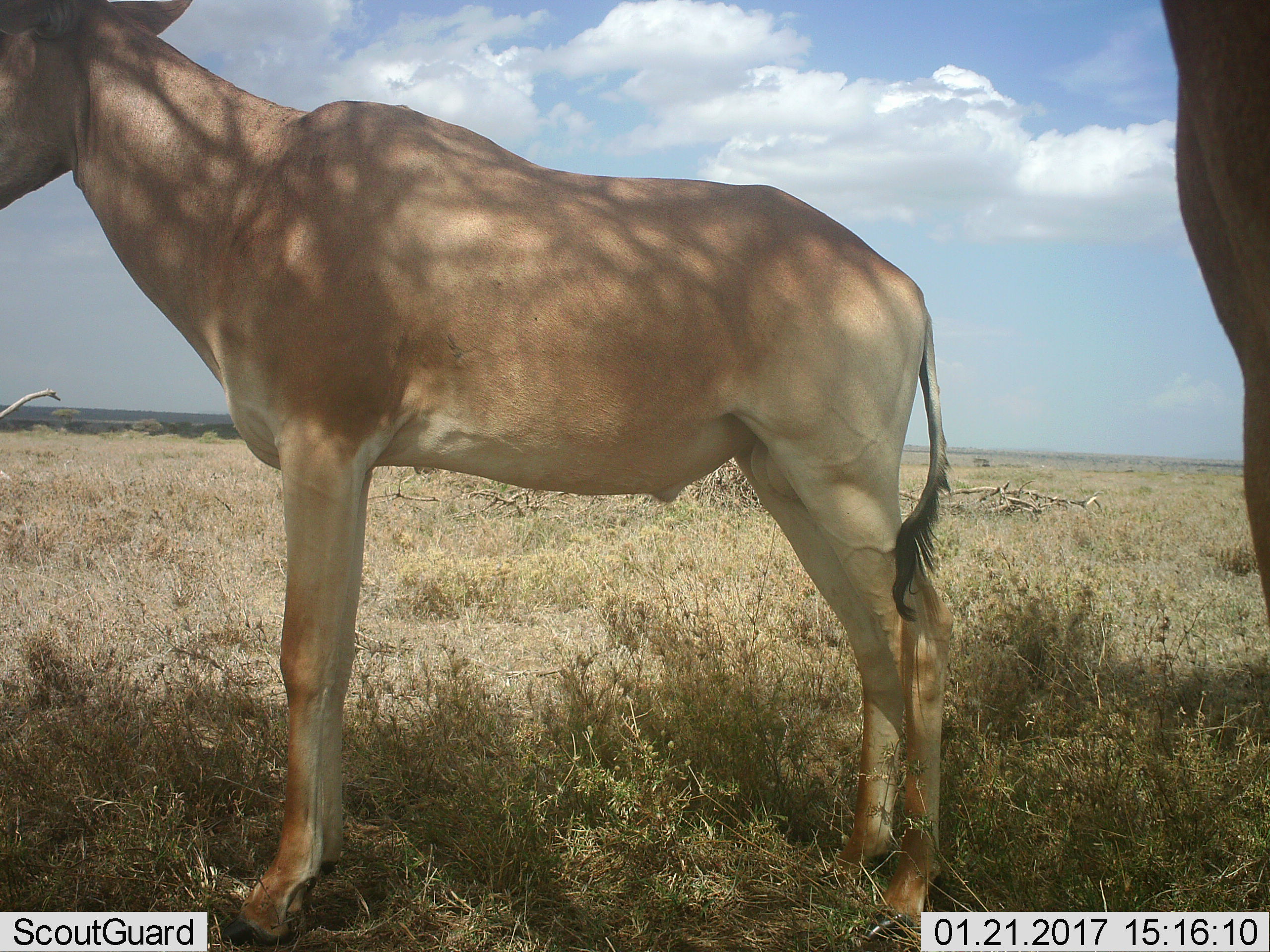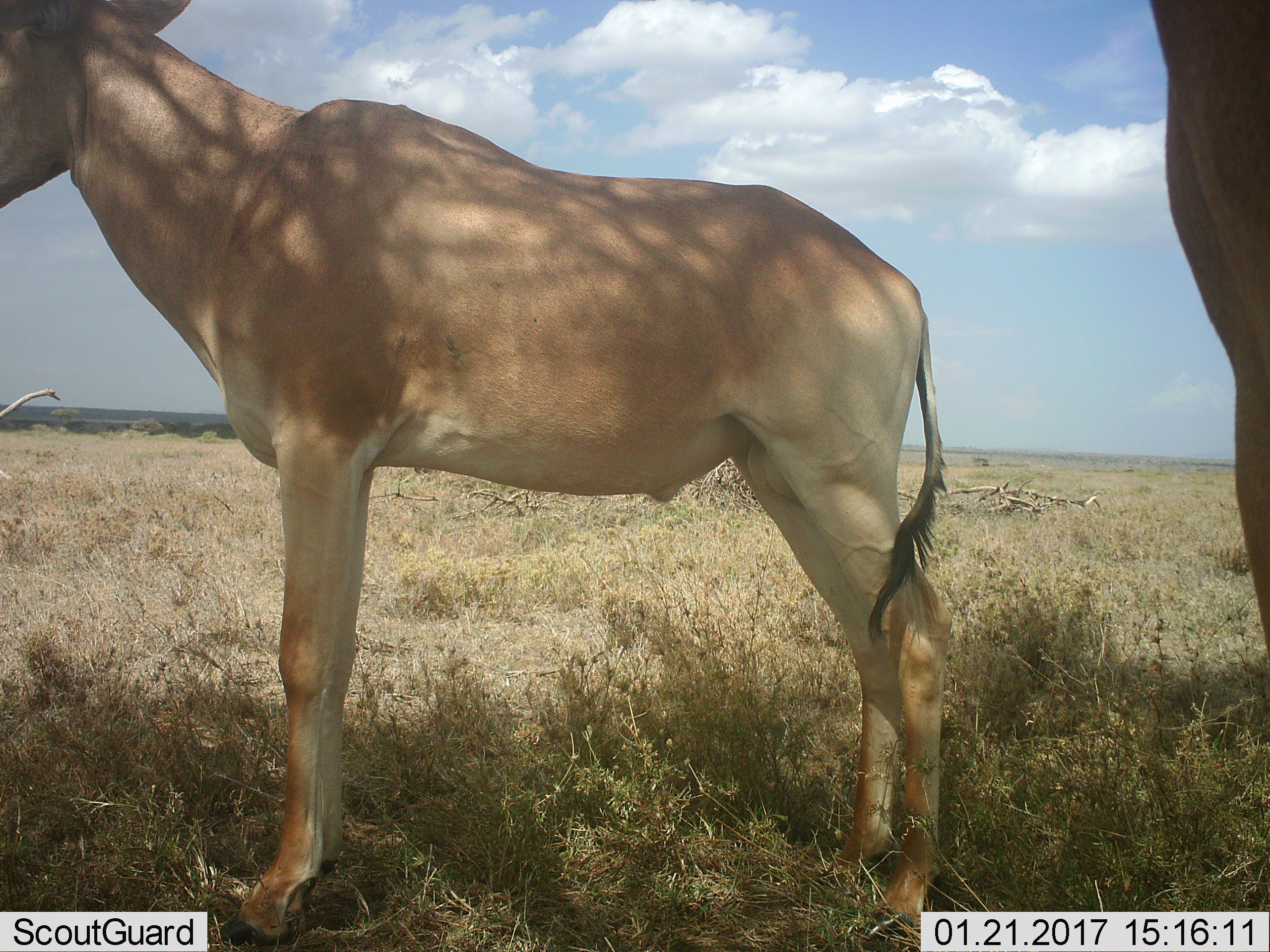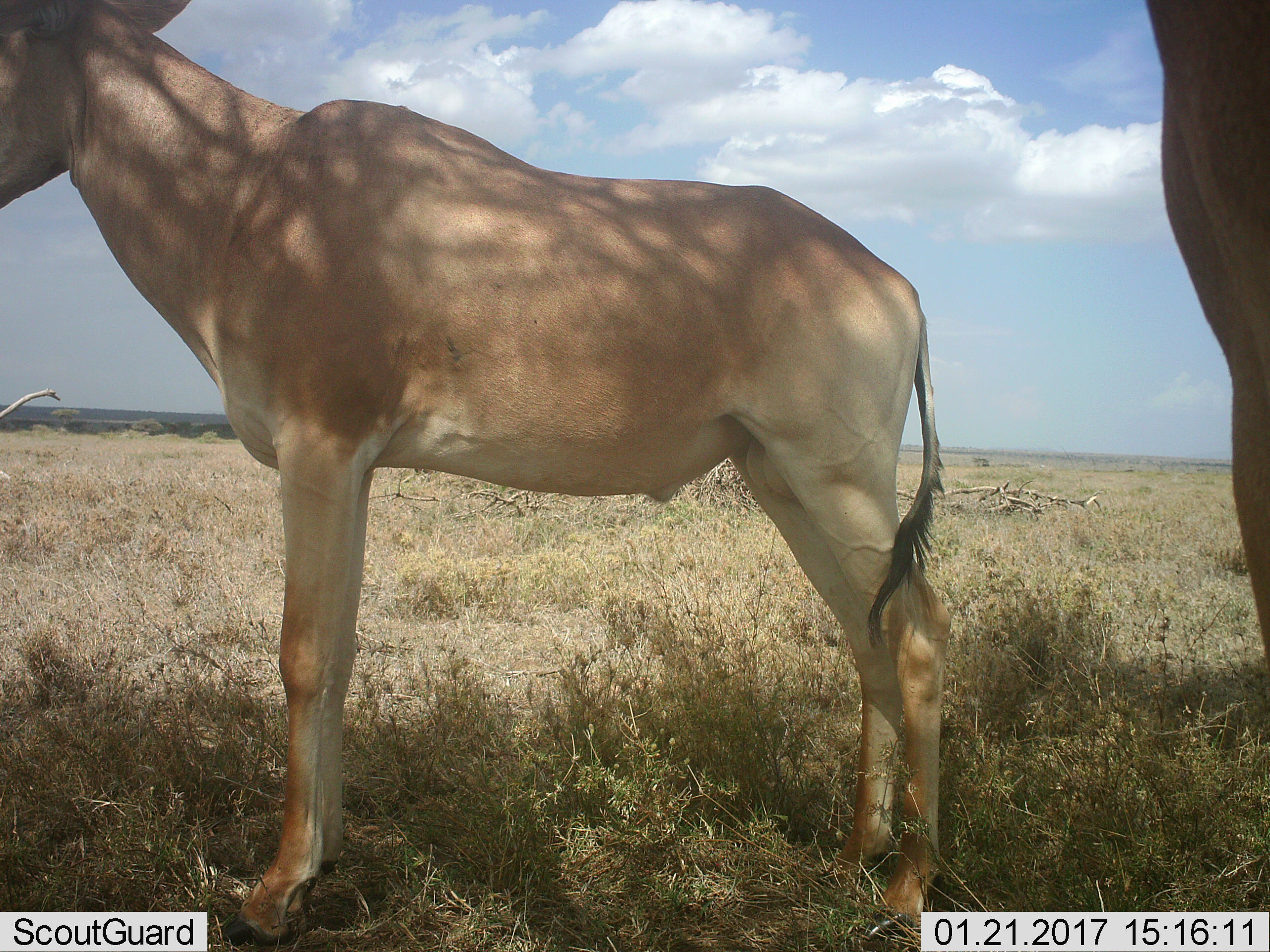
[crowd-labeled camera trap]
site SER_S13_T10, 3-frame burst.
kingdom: Animalia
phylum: Chordata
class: Mammalia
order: Artiodactyla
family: Bovidae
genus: Alcelaphus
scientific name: Alcelaphus buselaphus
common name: hartebeest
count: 2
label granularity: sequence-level